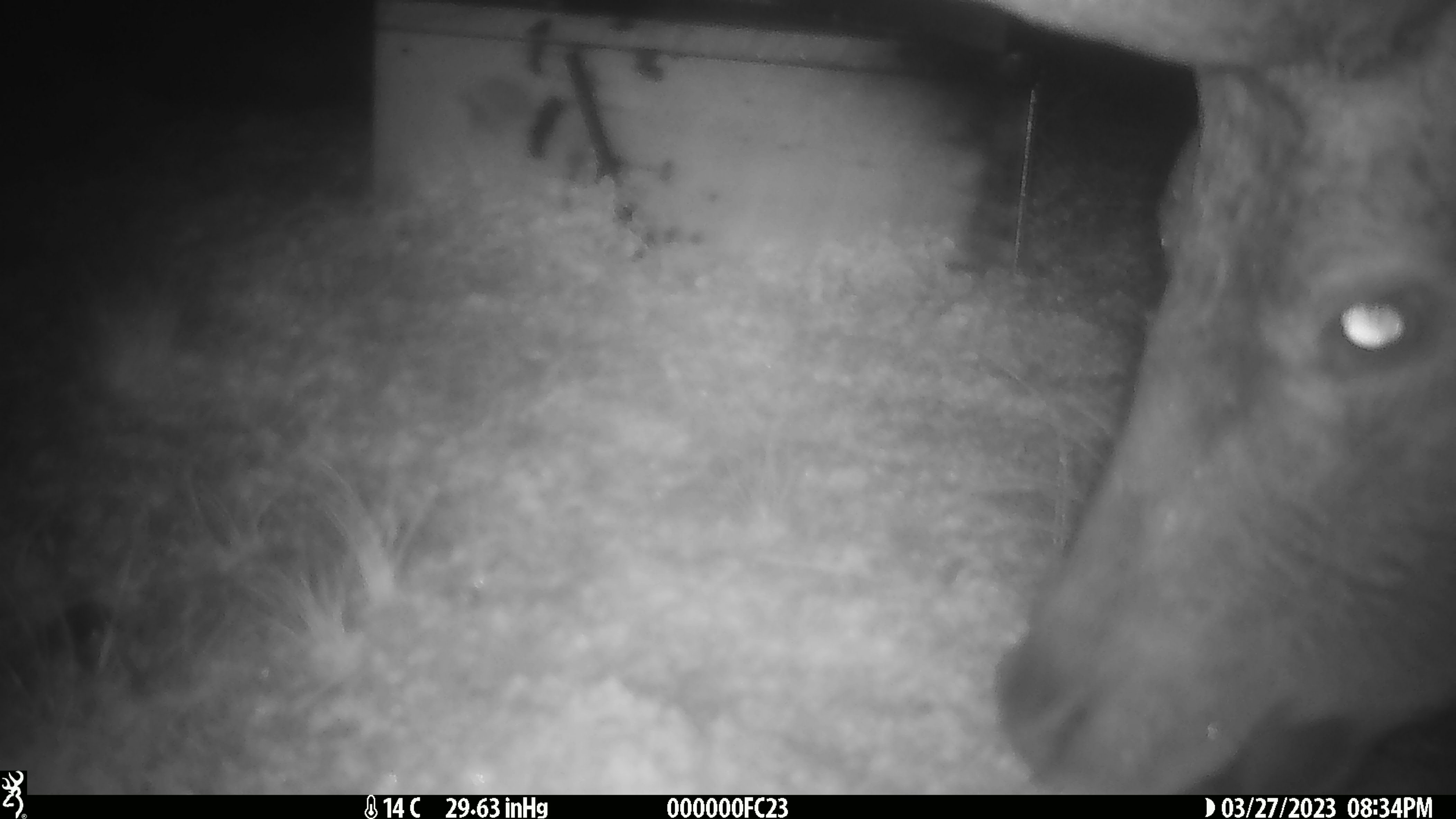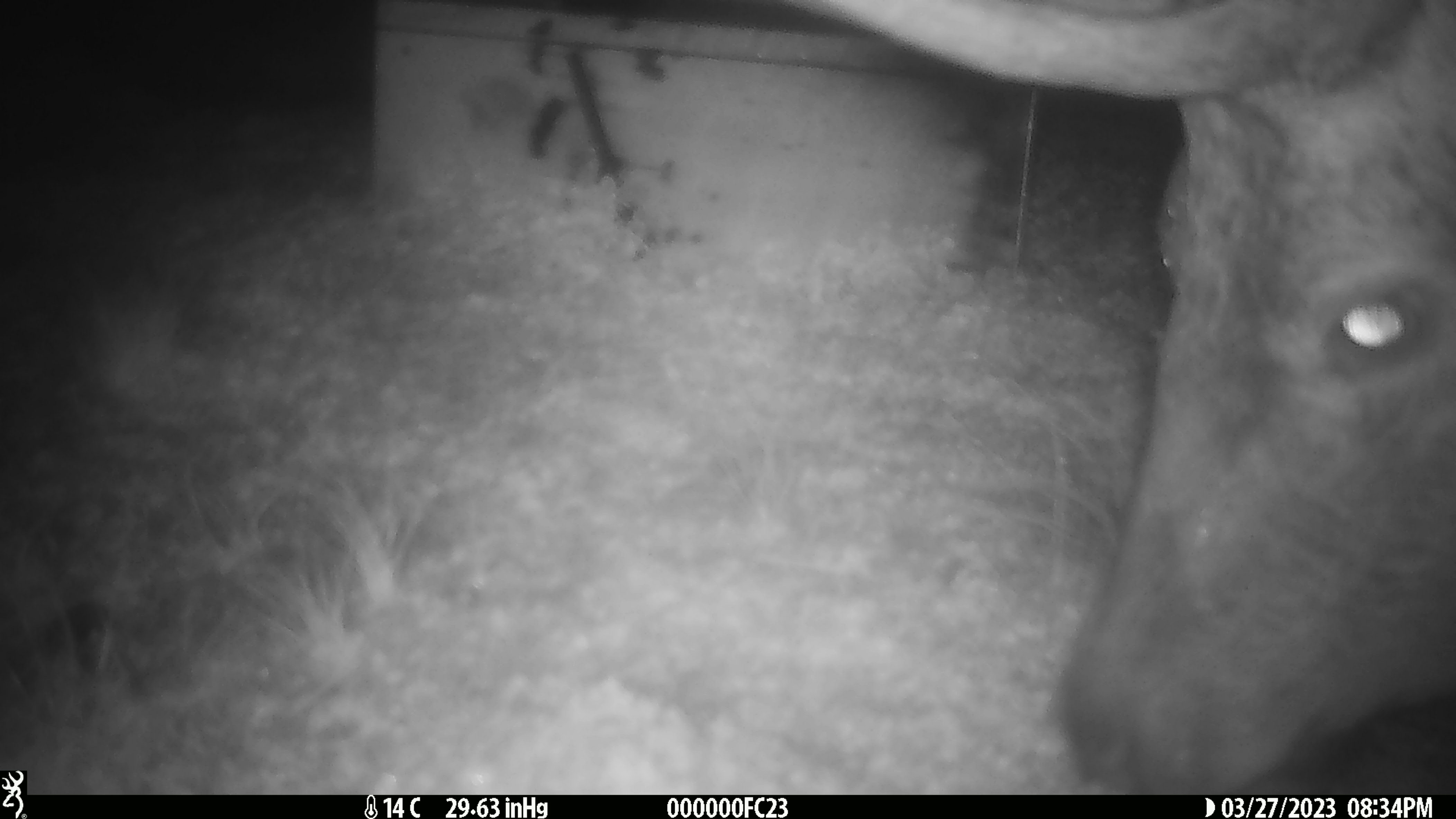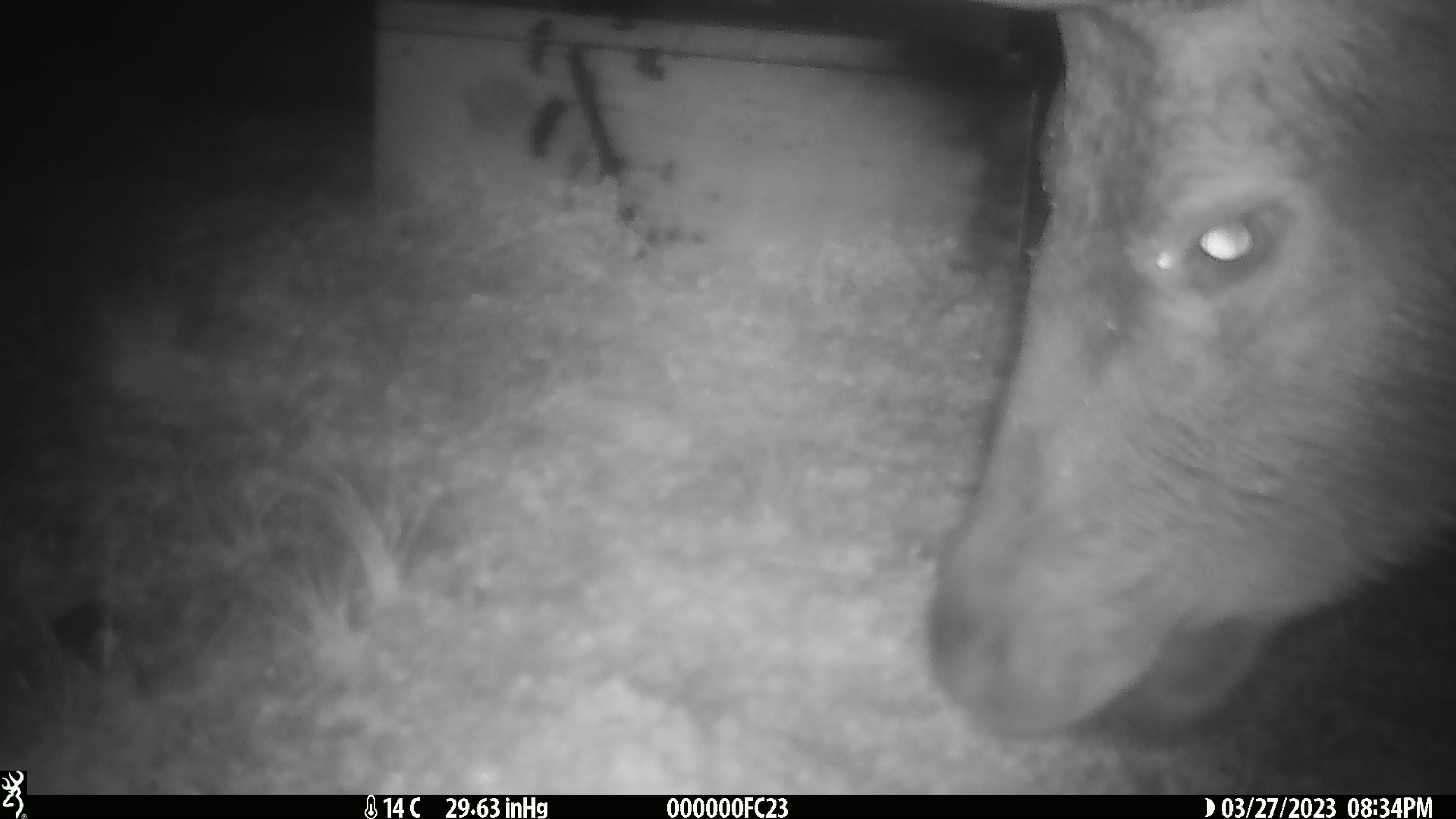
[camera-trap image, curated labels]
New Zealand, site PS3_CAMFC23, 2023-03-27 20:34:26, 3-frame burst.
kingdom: Animalia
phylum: Chordata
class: Mammalia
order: Artiodactyla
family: Cervidae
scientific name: Cervidae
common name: deer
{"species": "deer (Cervidae)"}